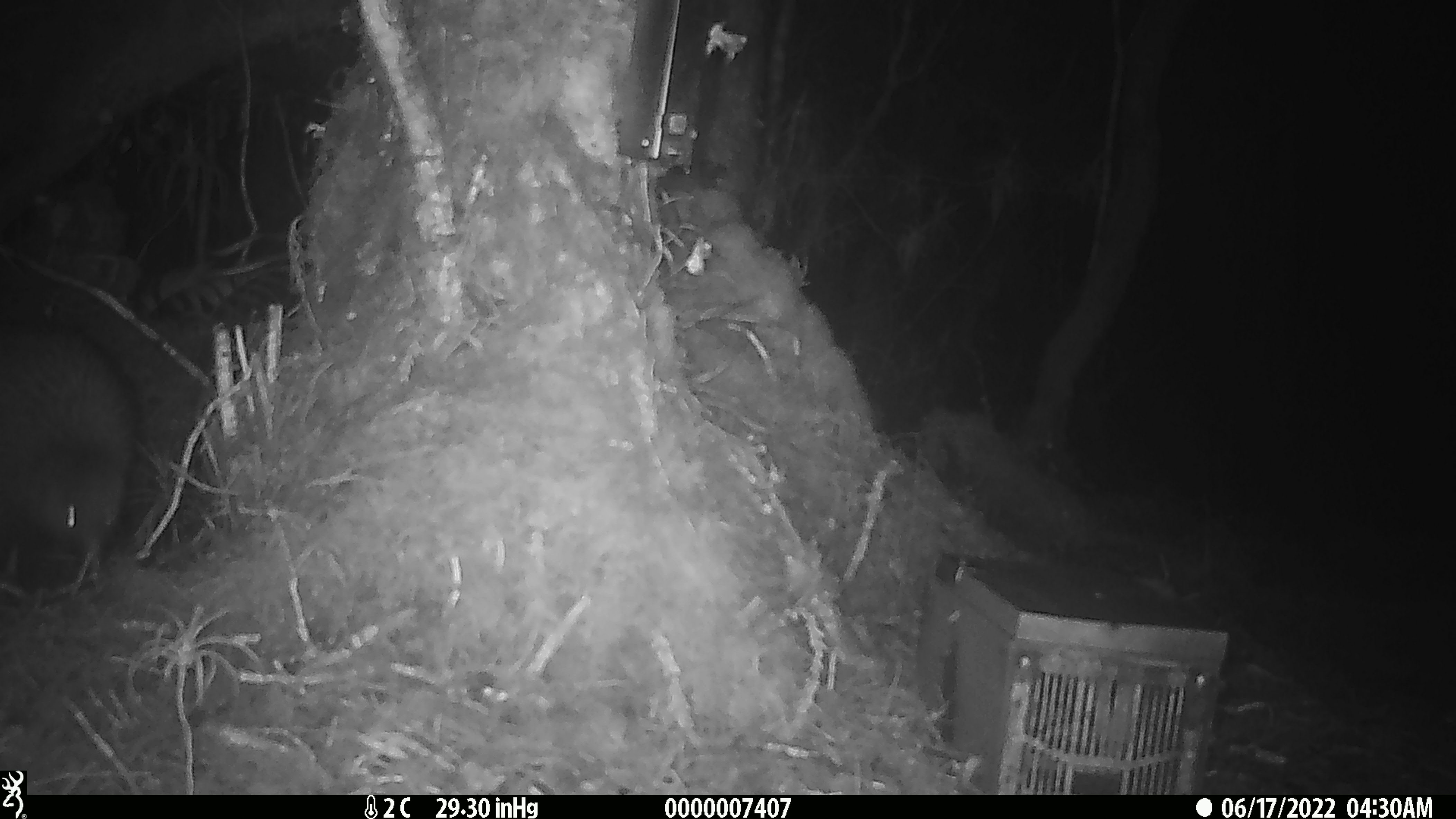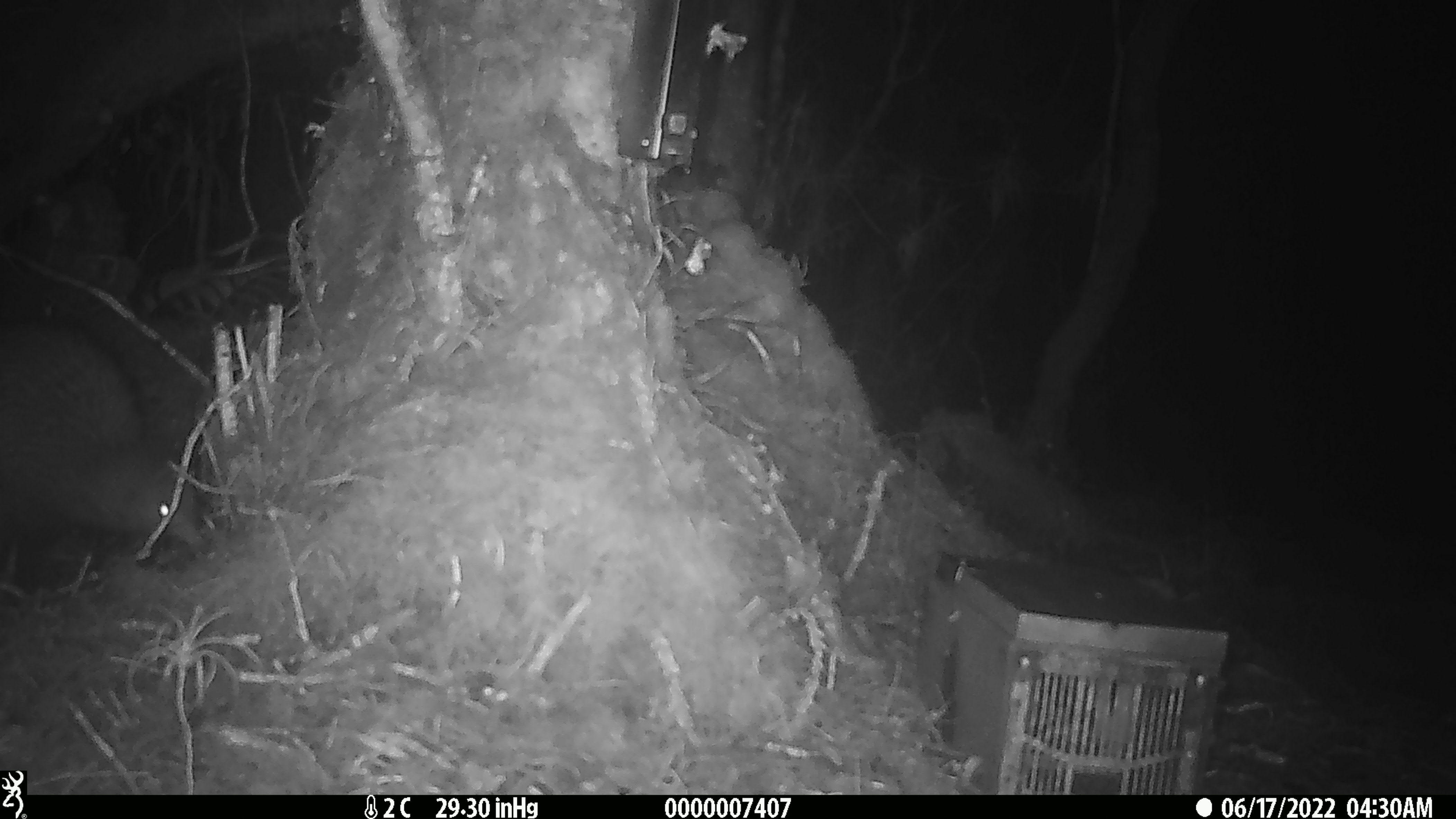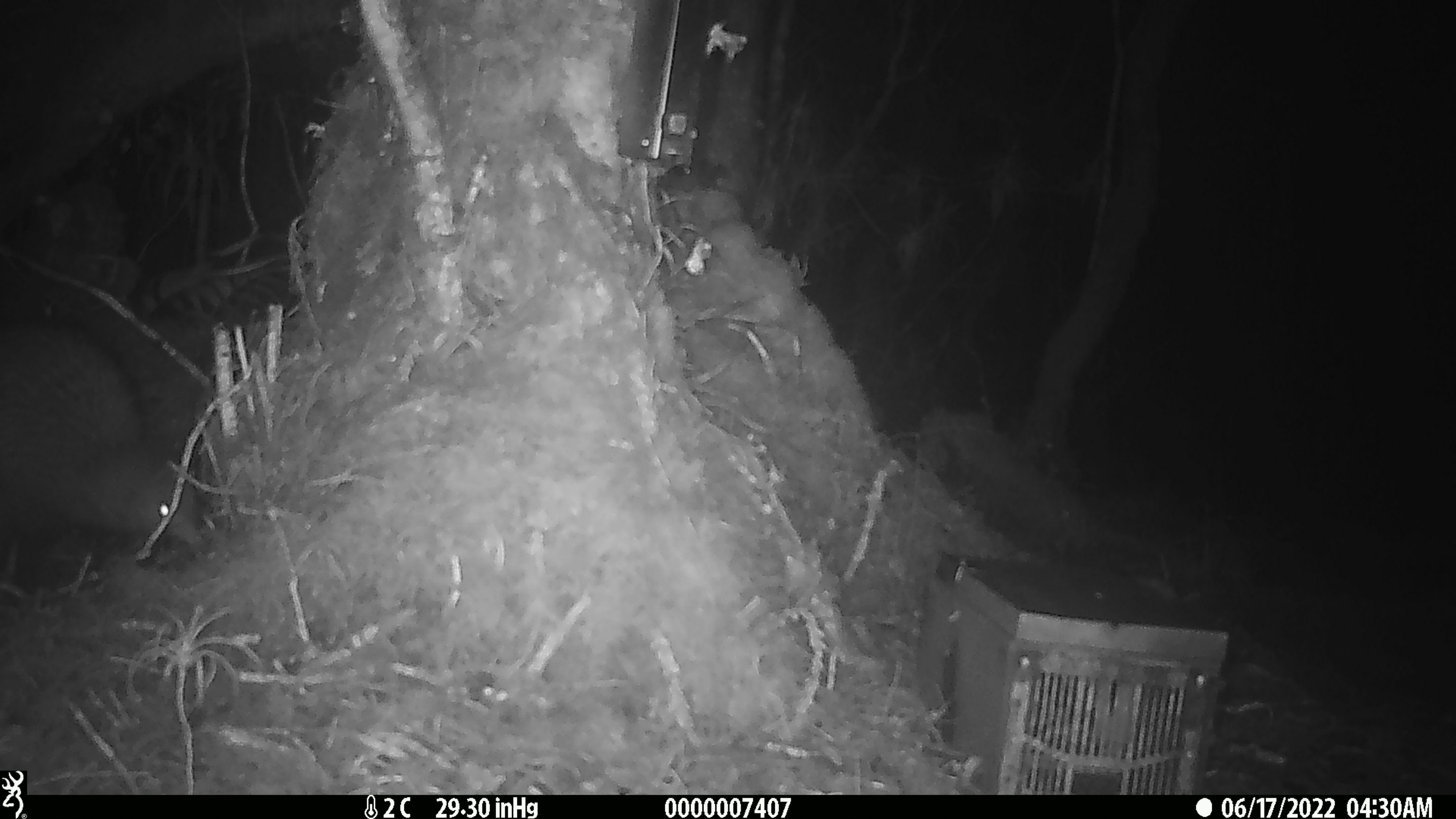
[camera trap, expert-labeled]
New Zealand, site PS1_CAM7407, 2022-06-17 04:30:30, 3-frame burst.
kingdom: Animalia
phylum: Chordata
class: Aves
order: Apterygiformes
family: Apterygidae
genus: Apteryx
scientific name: Apteryx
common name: kiwi